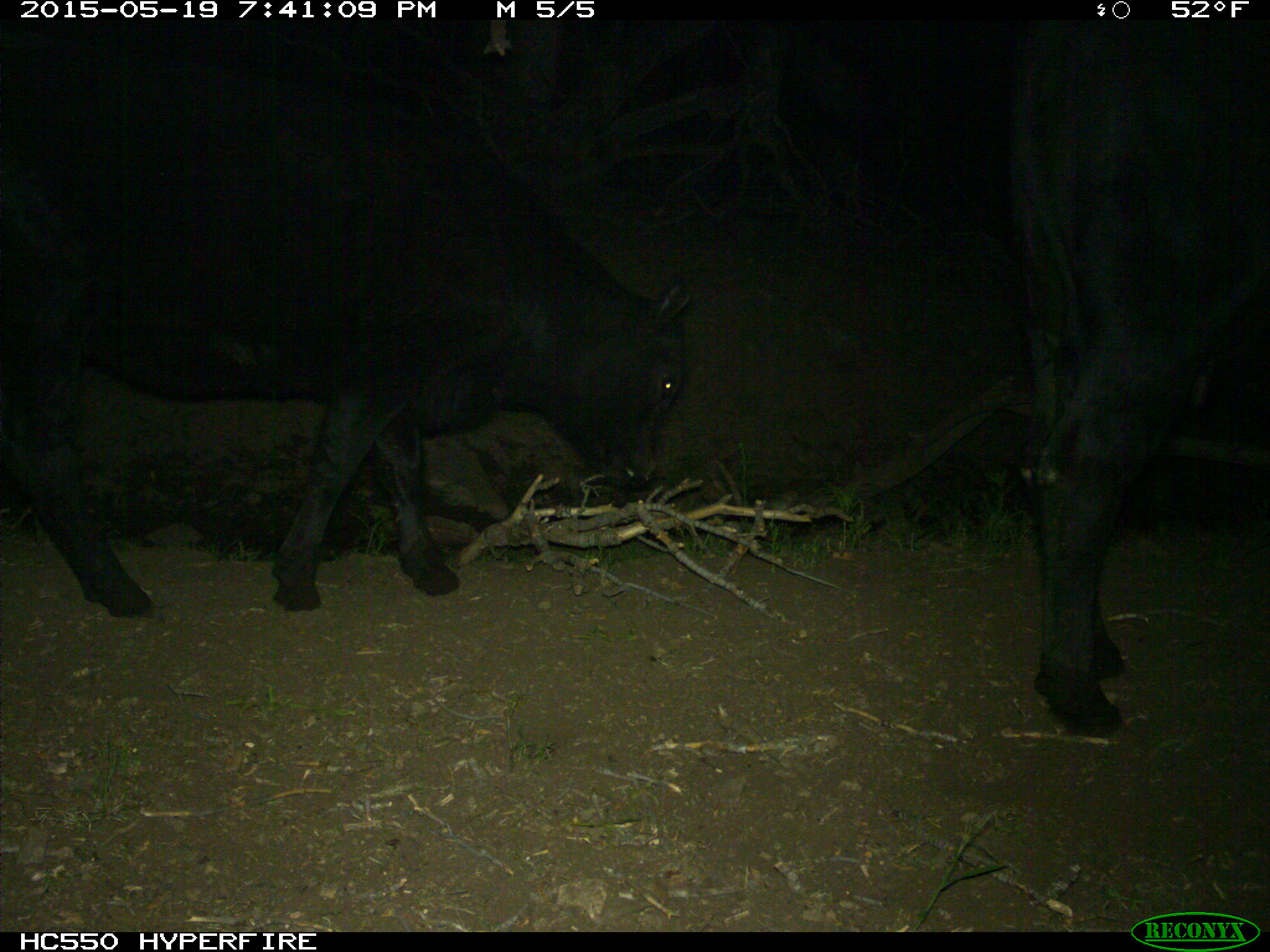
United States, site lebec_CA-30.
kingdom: Animalia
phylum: Chordata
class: Mammalia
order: Artiodactyla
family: Bovidae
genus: Bos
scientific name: Bos taurus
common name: domestic cow